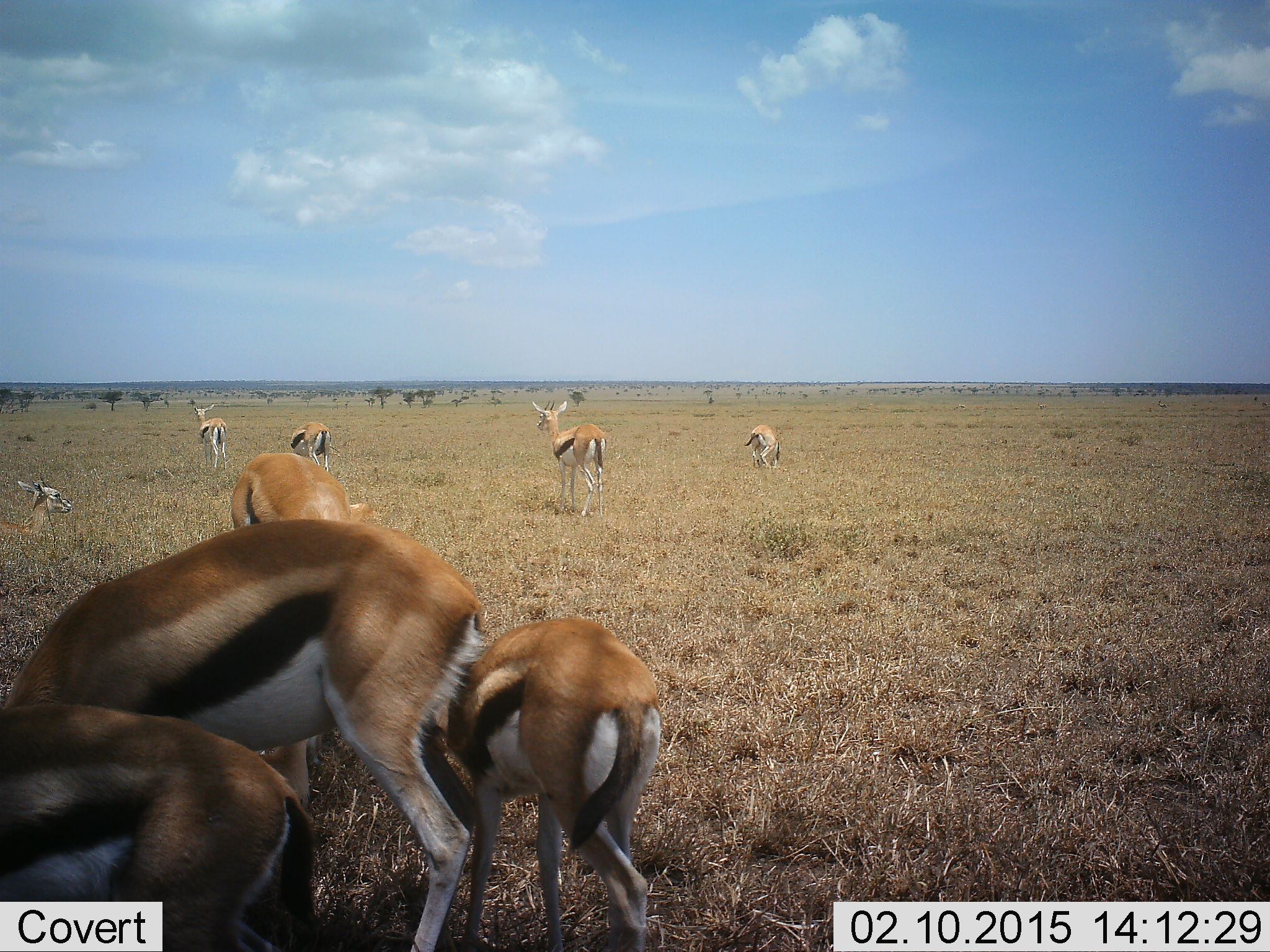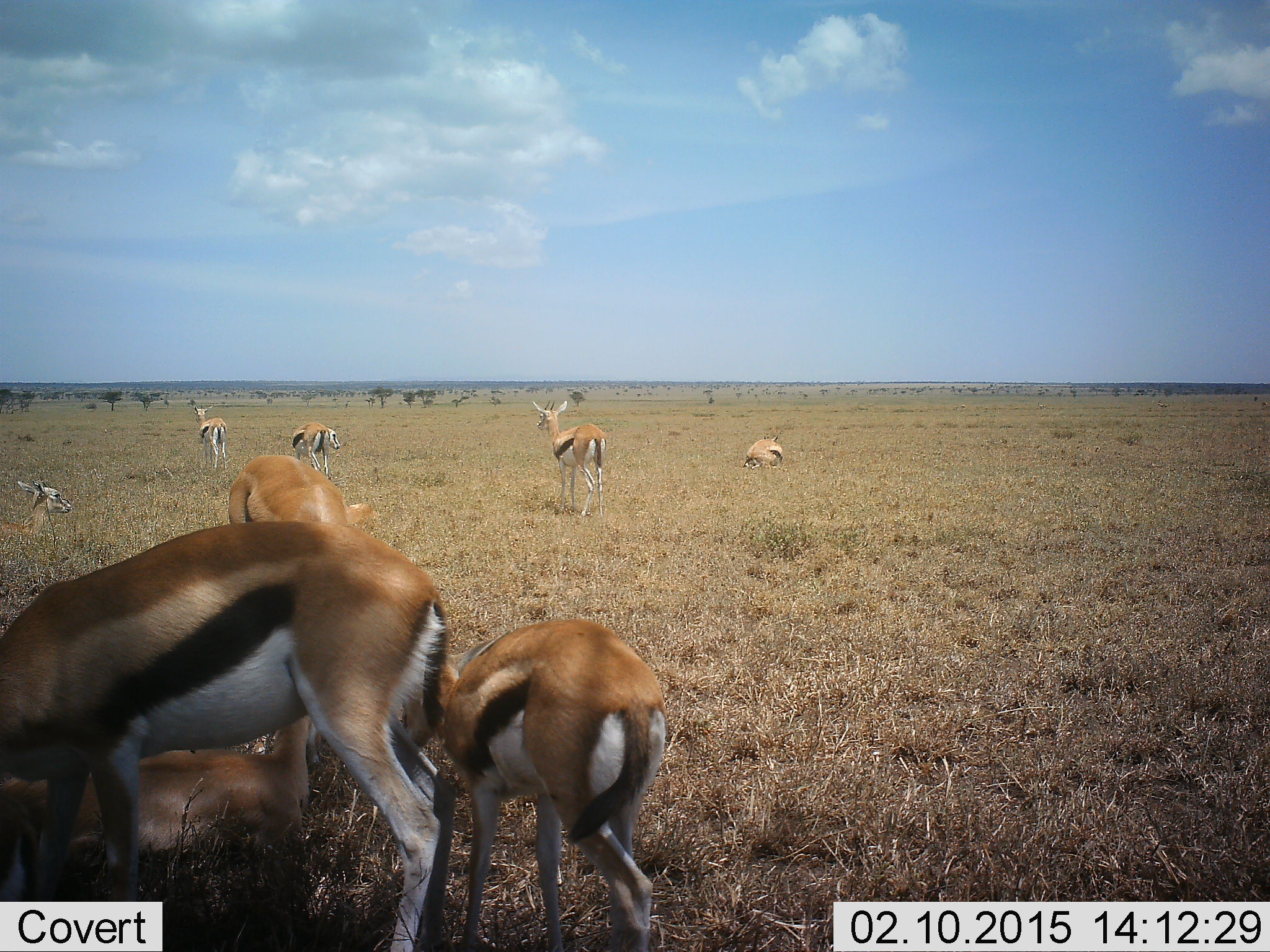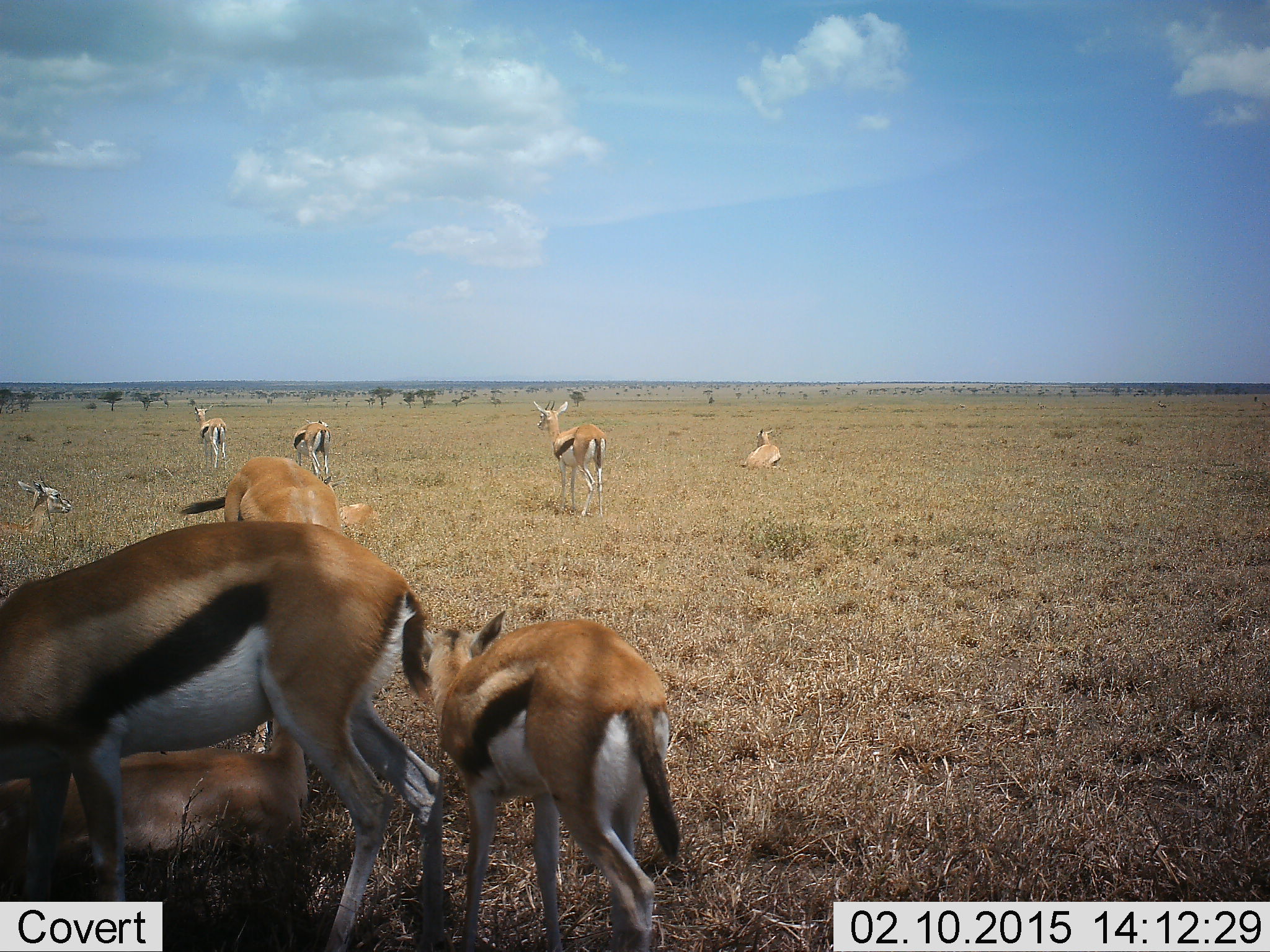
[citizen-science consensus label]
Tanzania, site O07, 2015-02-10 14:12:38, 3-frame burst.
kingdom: Animalia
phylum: Chordata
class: Mammalia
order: Artiodactyla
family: Bovidae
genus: Eudorcas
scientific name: Eudorcas thomsonii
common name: thomson's gazelle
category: gazellethomsons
Gazellethomsons (thomson's gazelle) (Eudorcas thomsonii), count 10. Behavior (volunteer vote fractions): standing 70%, resting 100%, moving 30%, interacting 0%. Young present (vote fraction): 60%. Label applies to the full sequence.